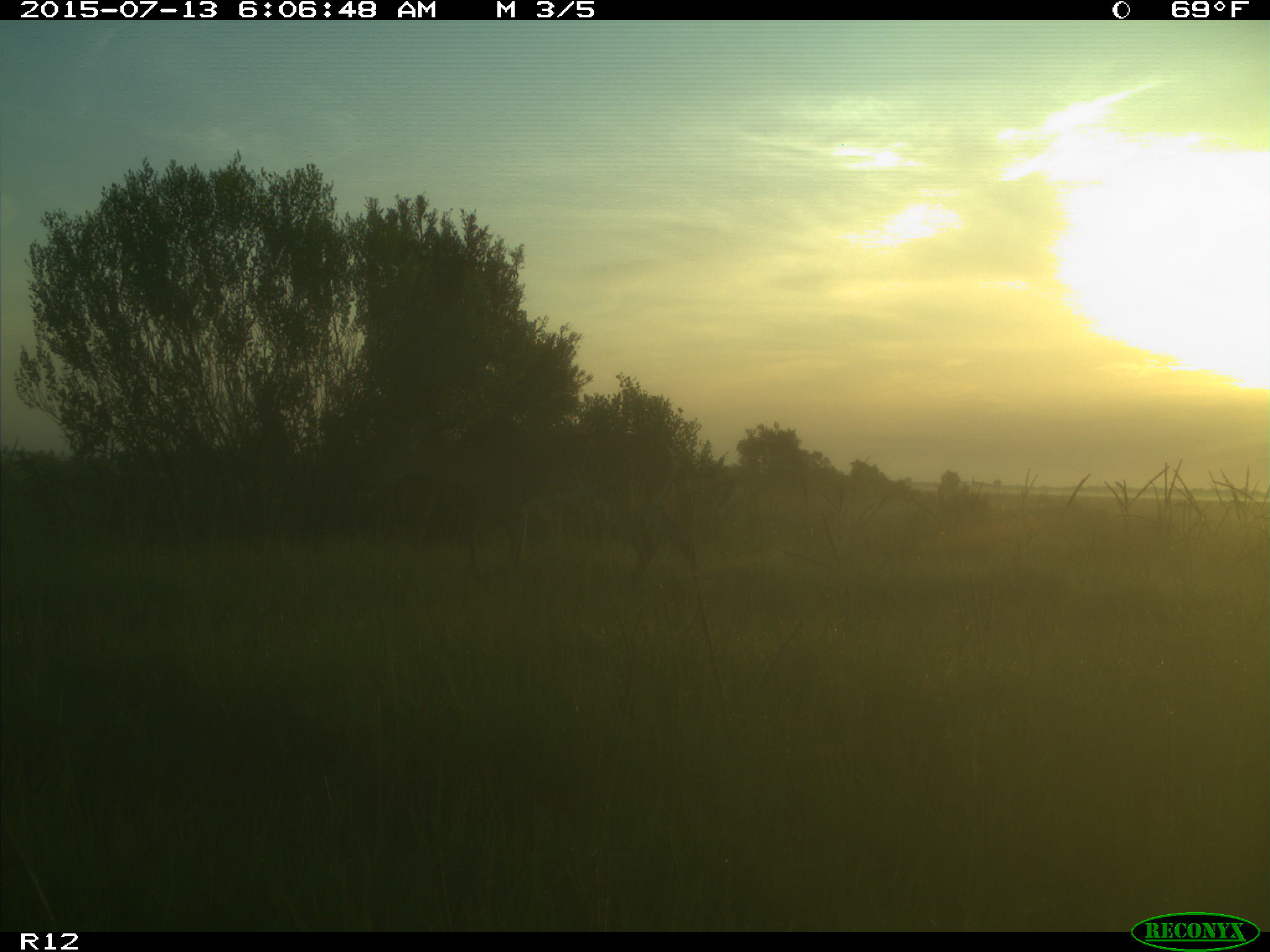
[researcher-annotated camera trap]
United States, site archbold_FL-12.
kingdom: Animalia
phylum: Chordata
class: Mammalia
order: Artiodactyla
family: Cervidae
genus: Odocoileus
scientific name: Odocoileus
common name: deer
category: unidentified deer